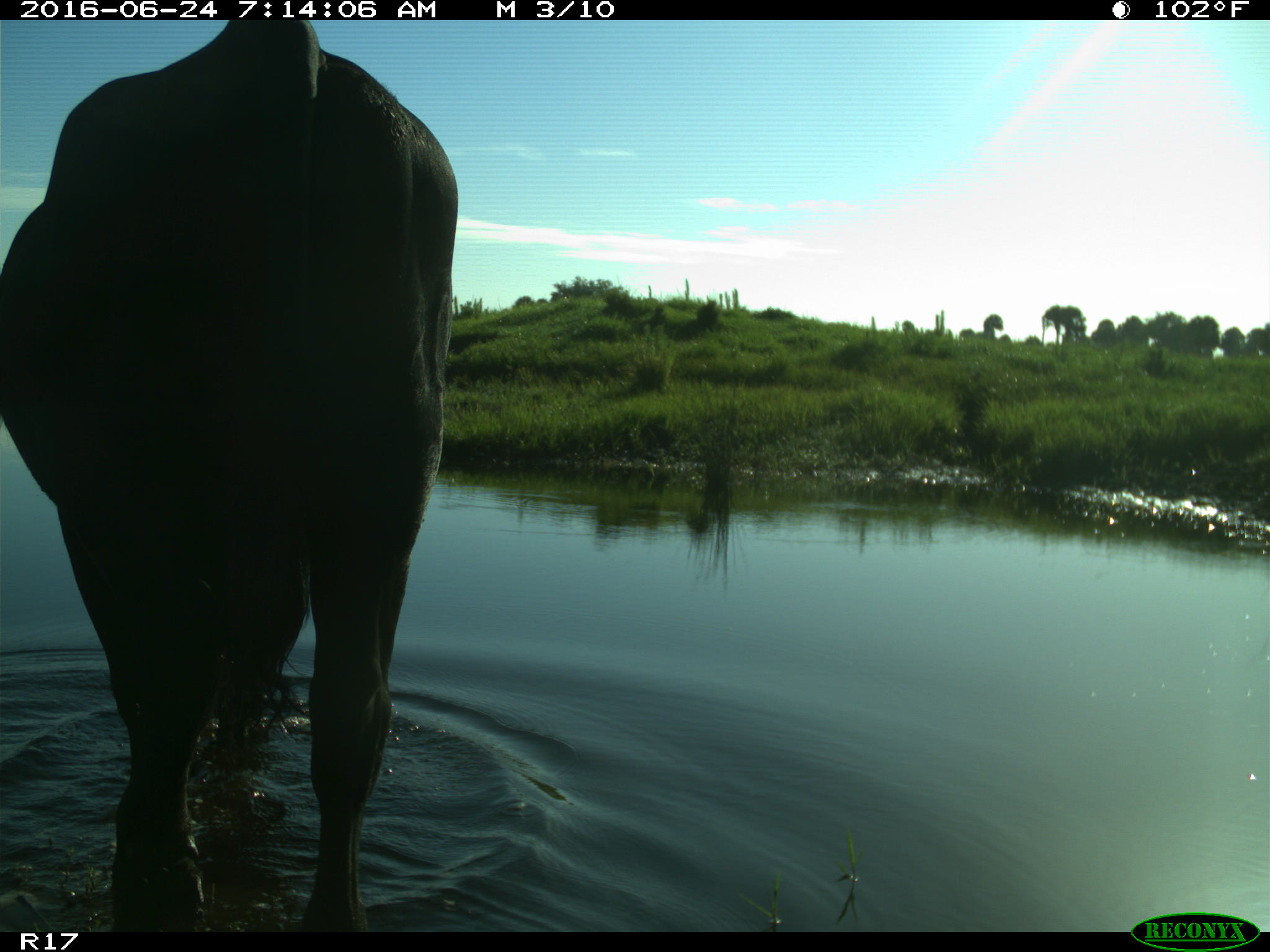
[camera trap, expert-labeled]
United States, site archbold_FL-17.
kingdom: Animalia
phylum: Chordata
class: Mammalia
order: Artiodactyla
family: Bovidae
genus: Bos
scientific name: Bos taurus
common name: domestic cow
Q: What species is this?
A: Bos taurus (domestic cow).